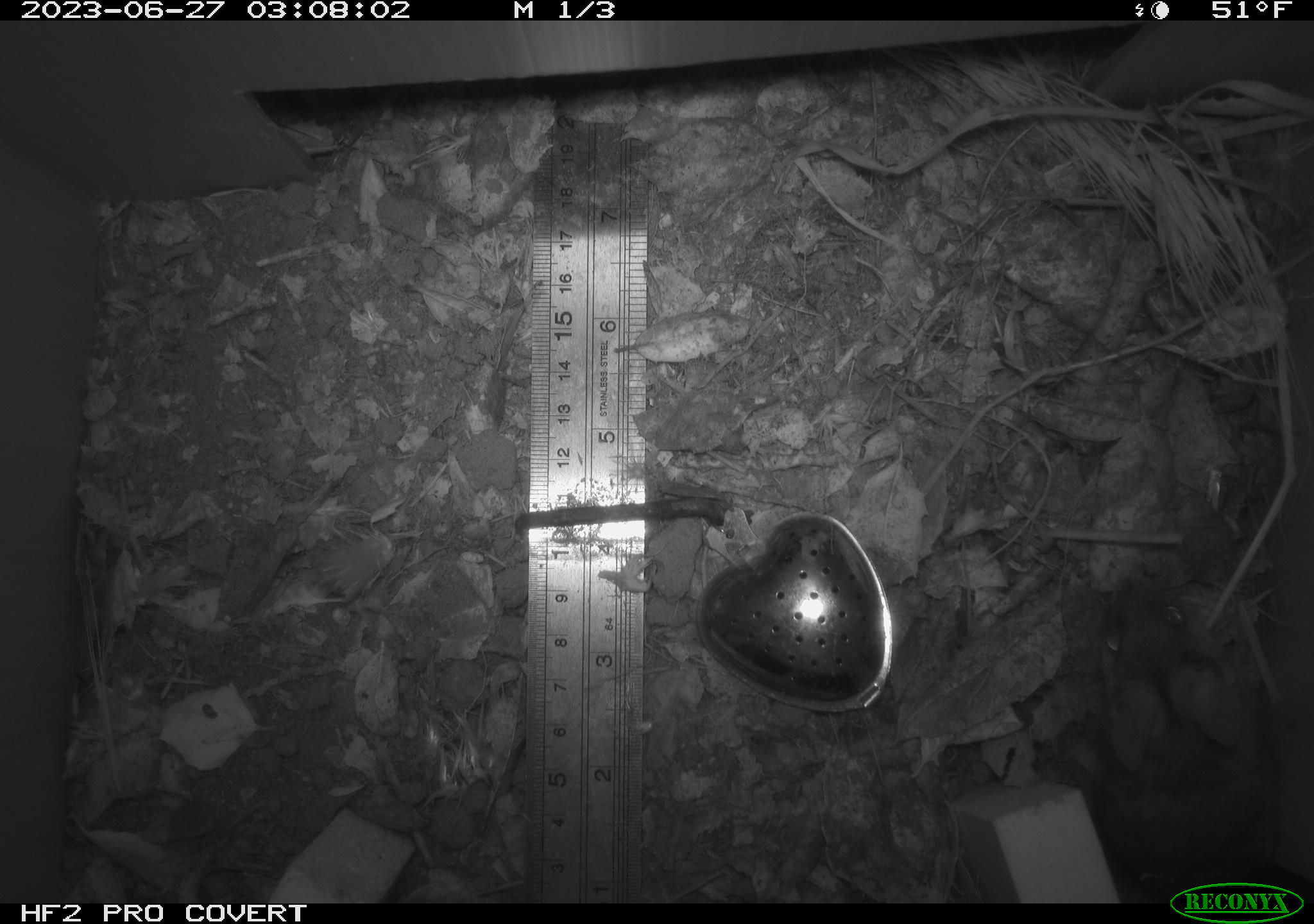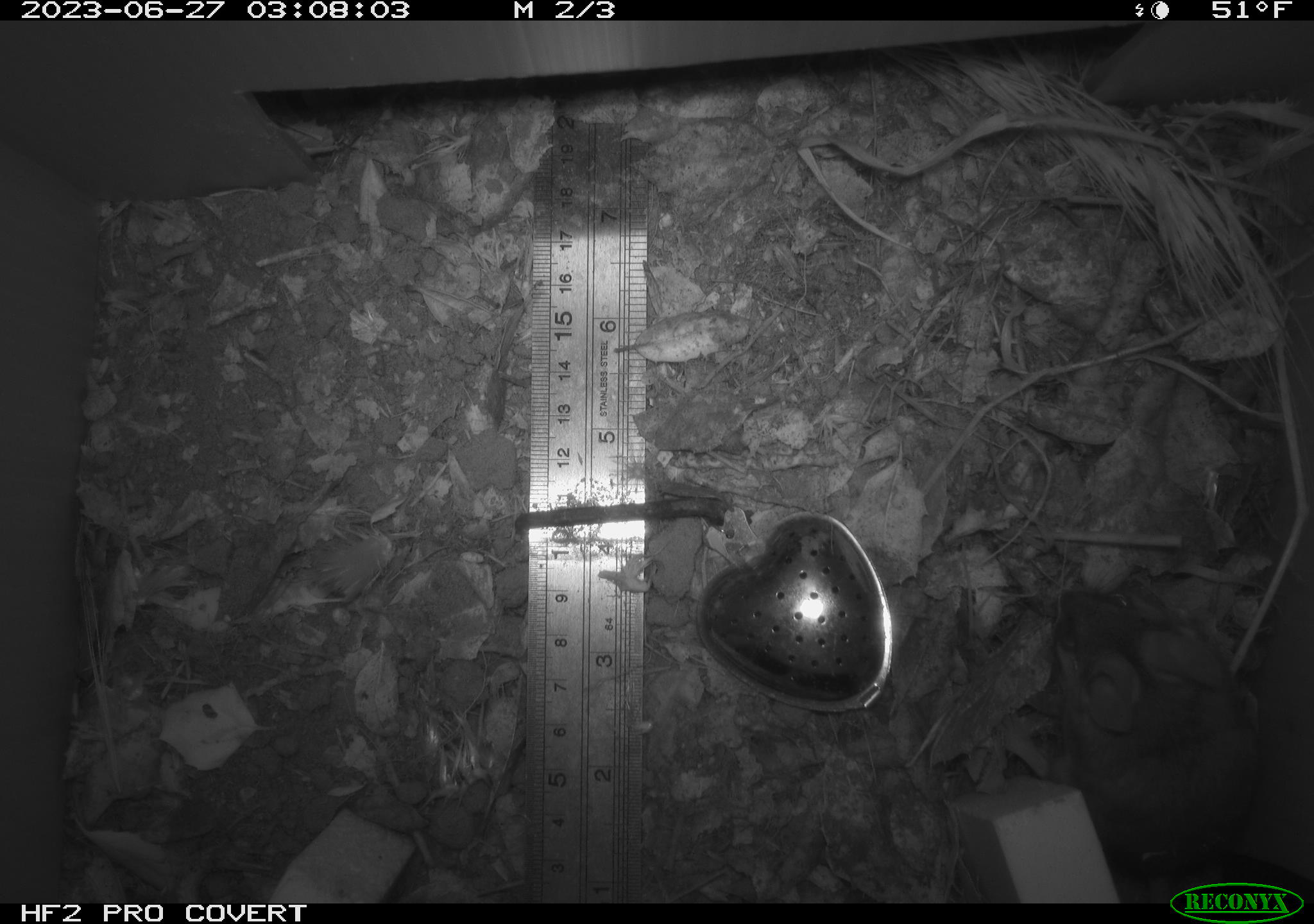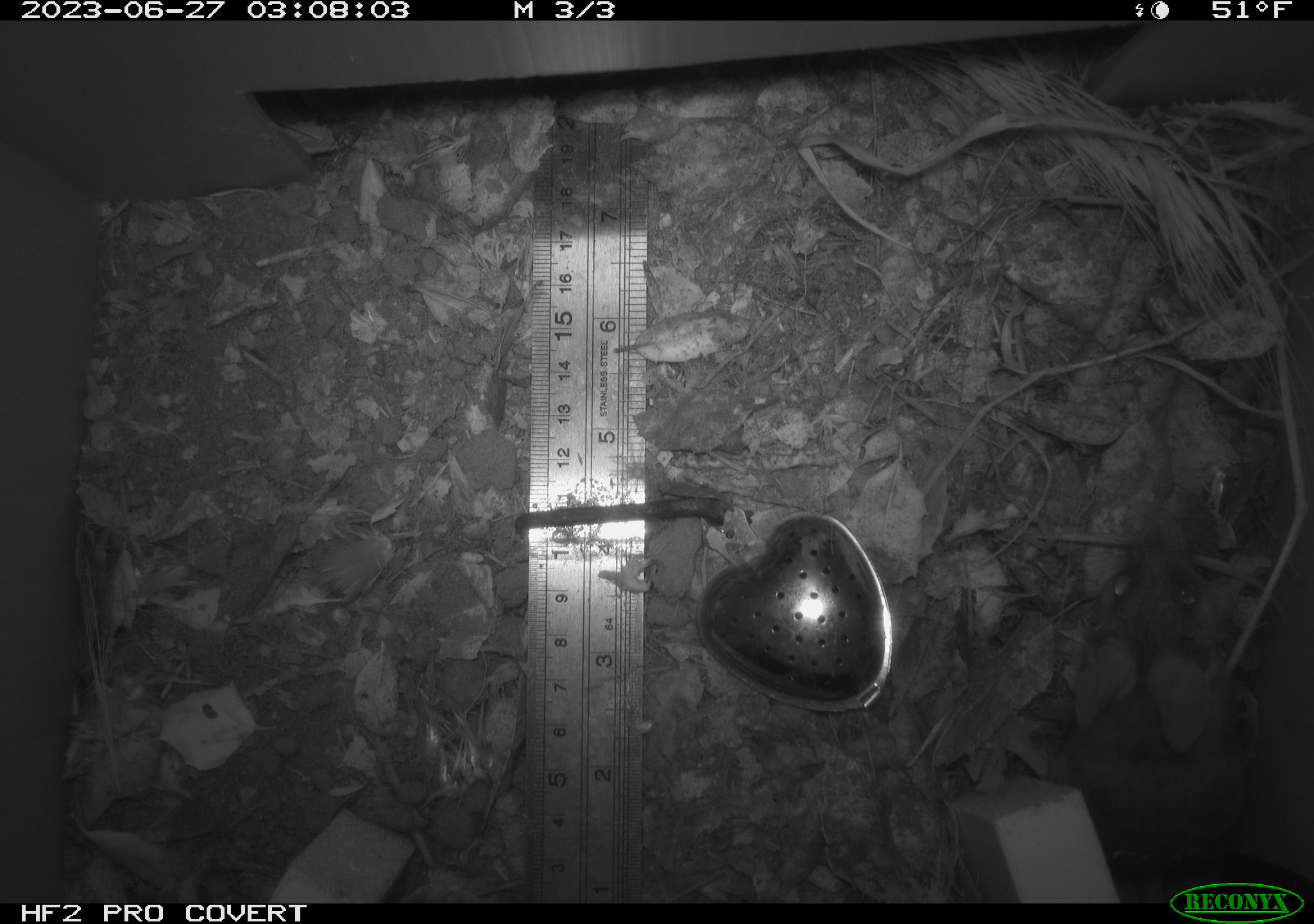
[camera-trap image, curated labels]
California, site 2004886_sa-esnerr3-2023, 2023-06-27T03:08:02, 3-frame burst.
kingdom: Animalia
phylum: Chordata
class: Mammalia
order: Rodentia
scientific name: Rodentia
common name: mouse species